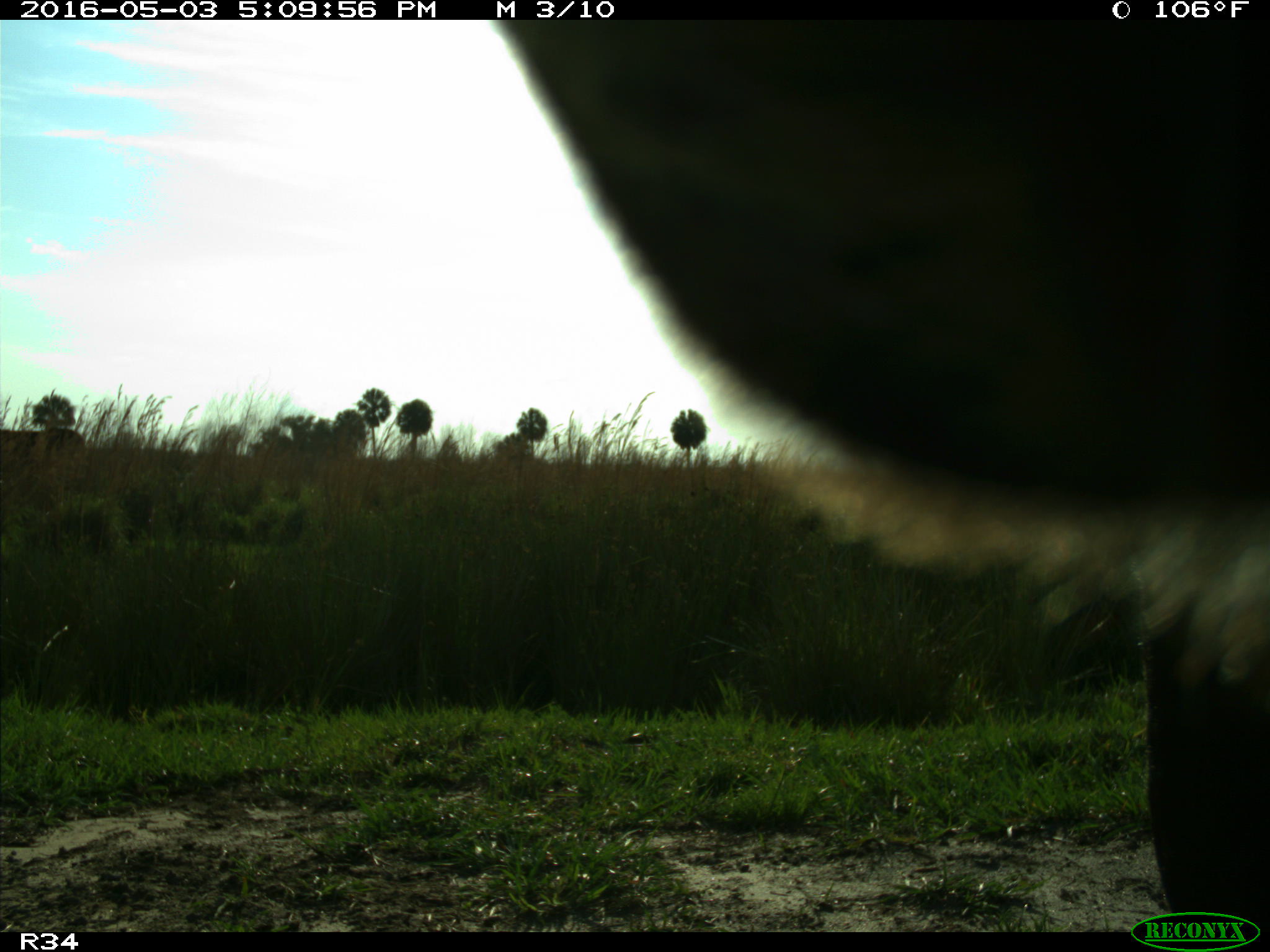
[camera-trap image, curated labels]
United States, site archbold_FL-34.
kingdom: Animalia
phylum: Chordata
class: Mammalia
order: Artiodactyla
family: Bovidae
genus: Bos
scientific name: Bos taurus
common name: domestic cow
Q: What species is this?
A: Bos taurus (domestic cow).